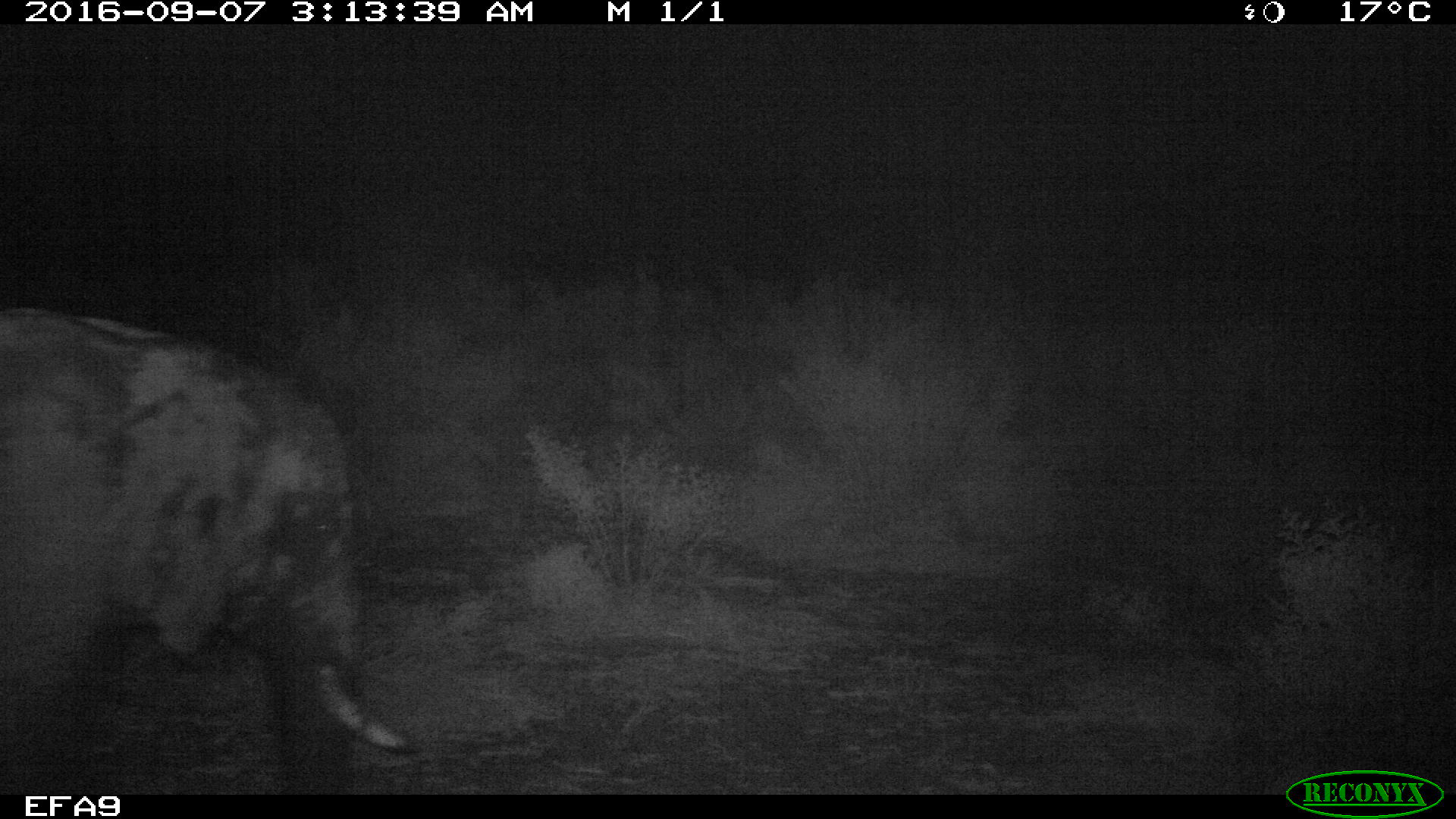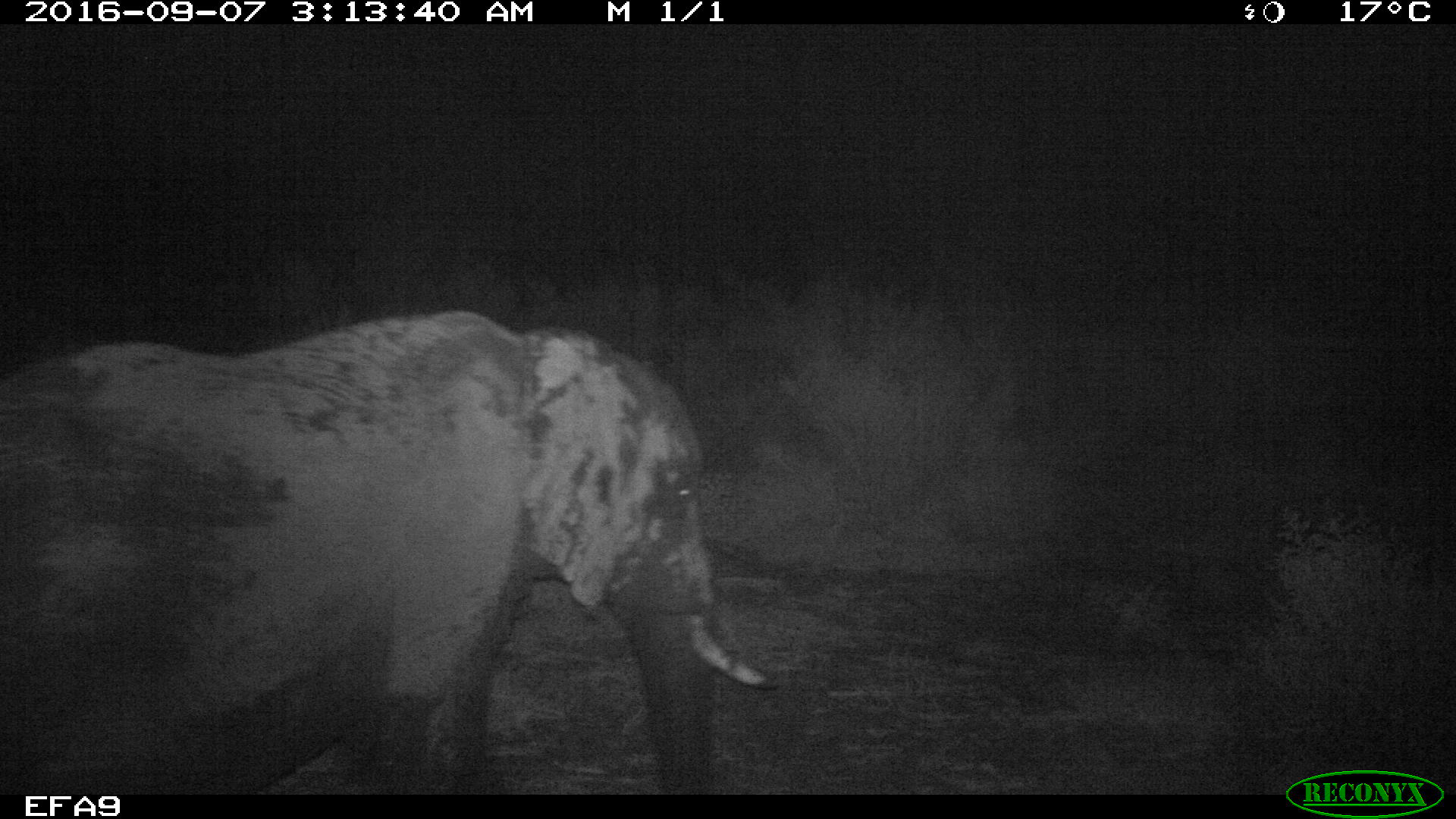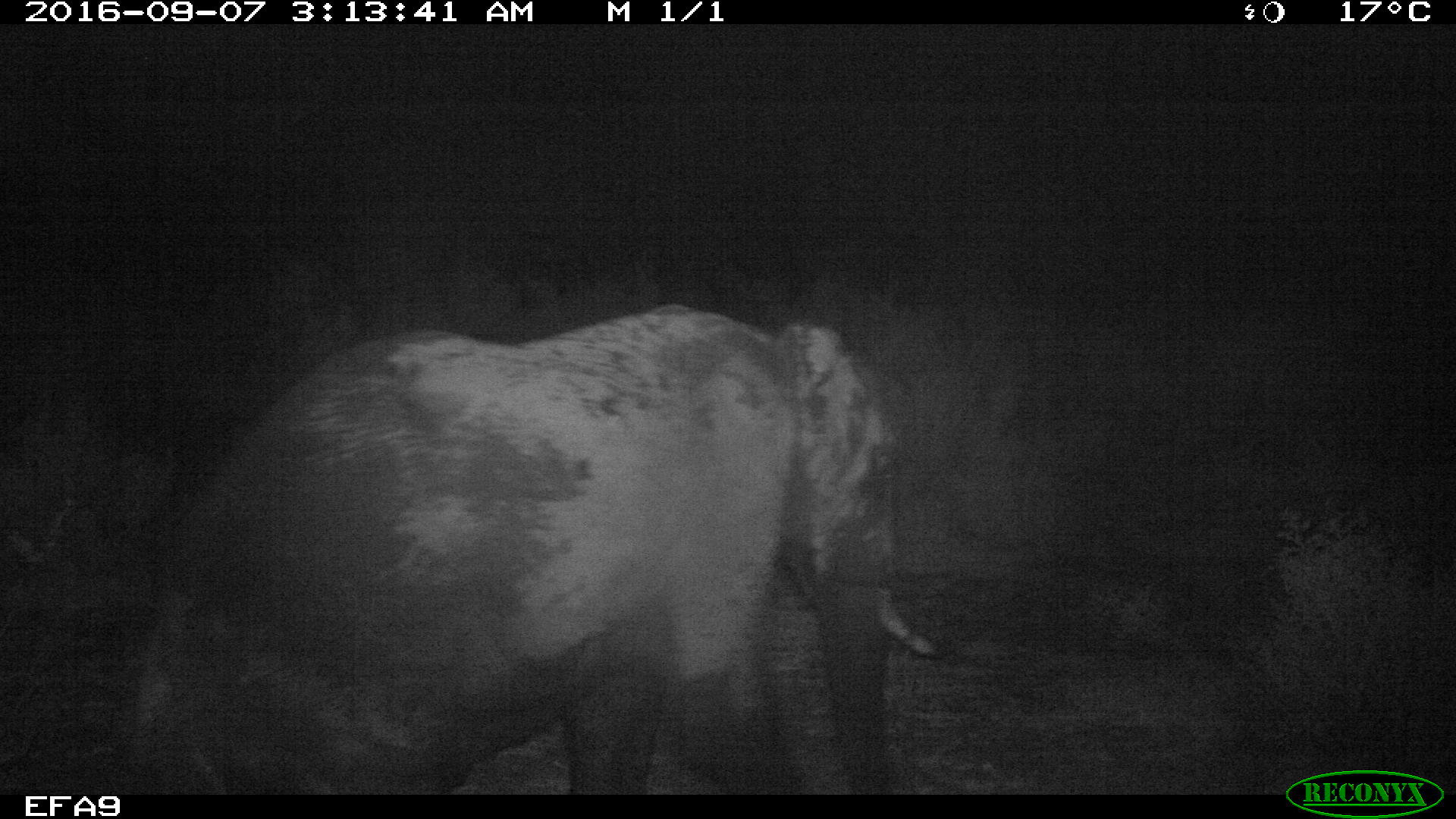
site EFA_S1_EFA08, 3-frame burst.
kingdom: Animalia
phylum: Chordata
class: Mammalia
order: Proboscidea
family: Elephantidae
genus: Loxodonta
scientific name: Loxodonta africana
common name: african bush elephant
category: elephant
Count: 1.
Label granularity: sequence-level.